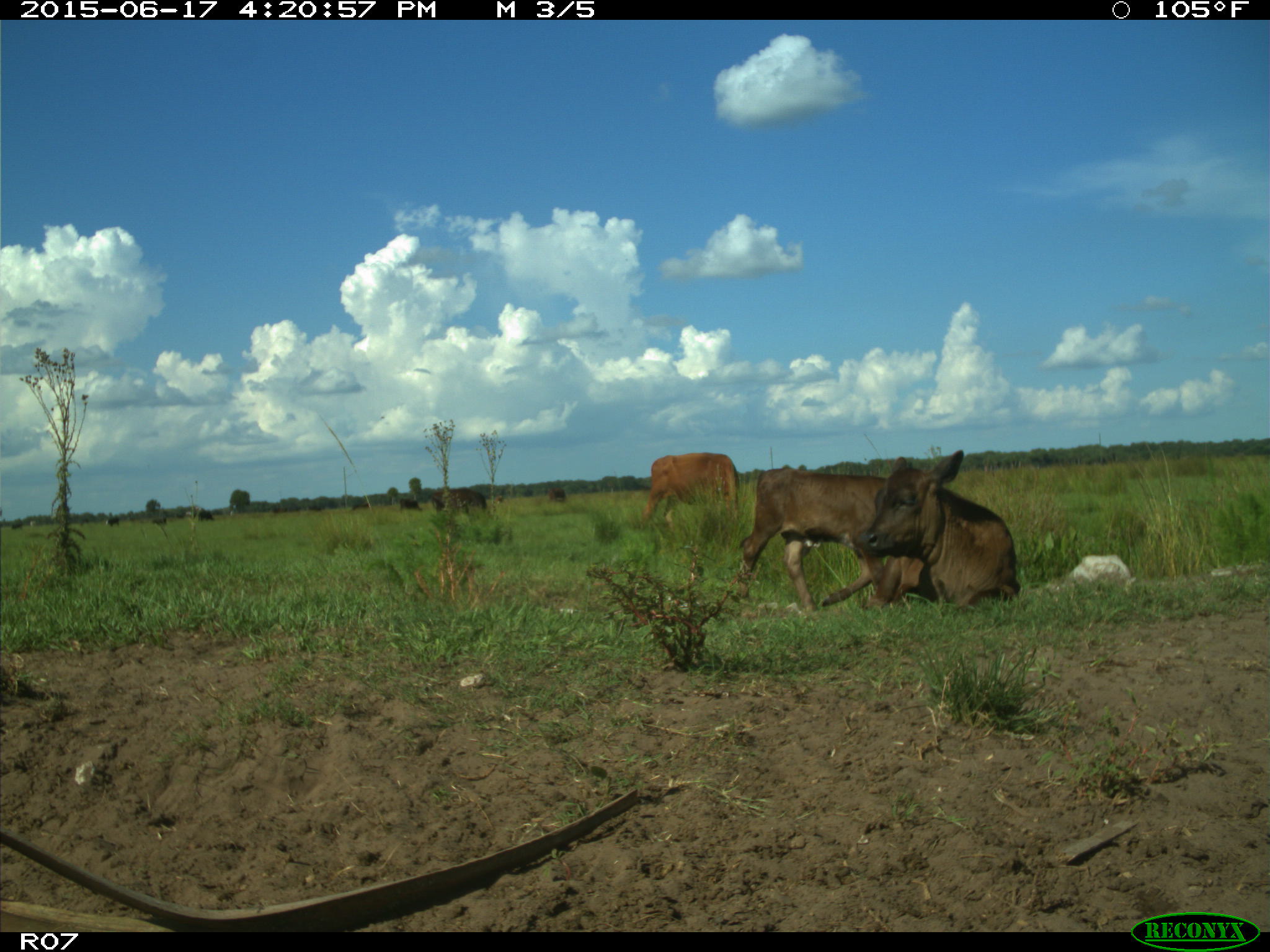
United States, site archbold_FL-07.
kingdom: Animalia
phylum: Chordata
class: Mammalia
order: Artiodactyla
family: Bovidae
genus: Bos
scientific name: Bos taurus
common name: domestic cow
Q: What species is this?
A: Bos taurus (domestic cow).